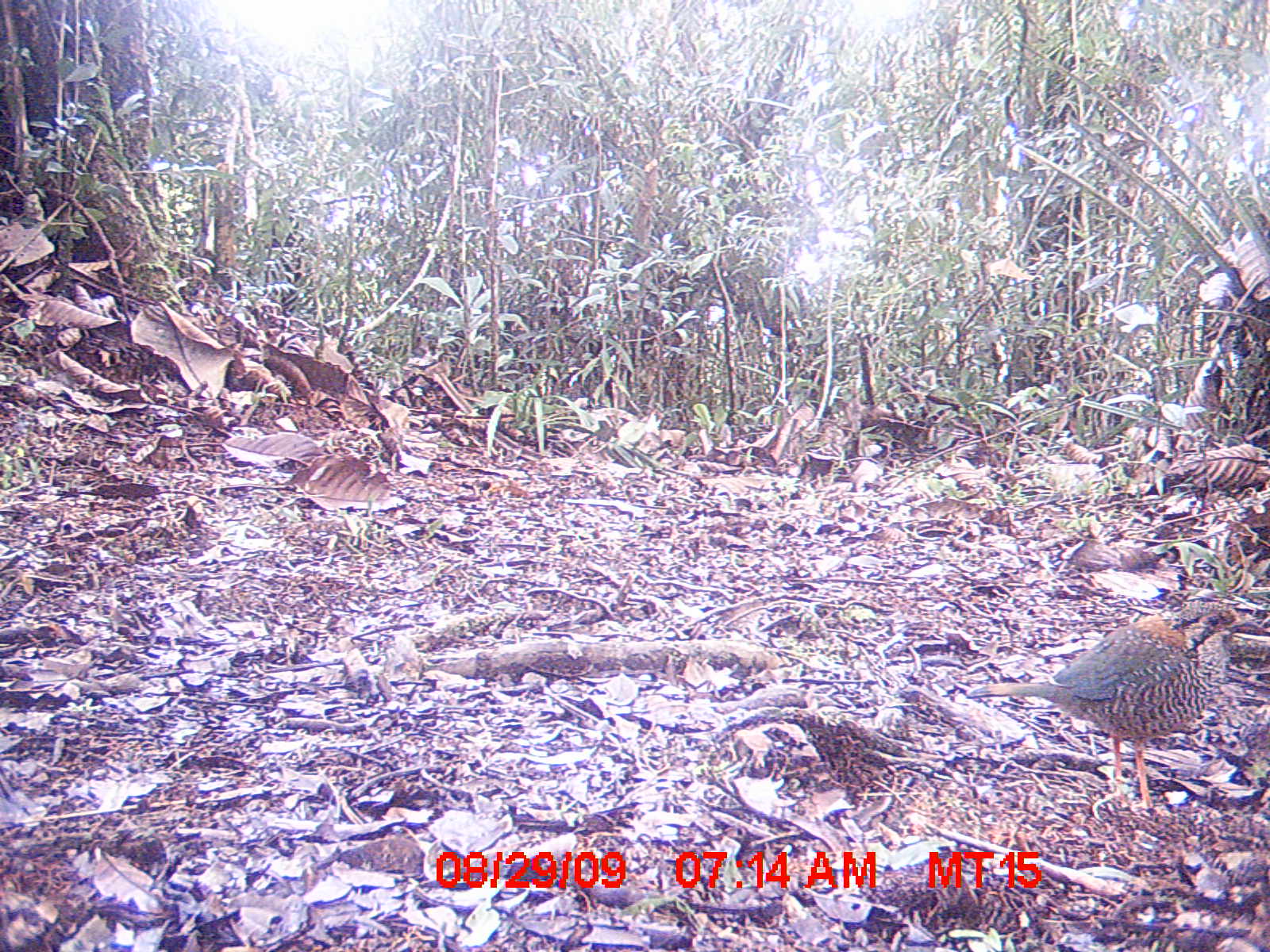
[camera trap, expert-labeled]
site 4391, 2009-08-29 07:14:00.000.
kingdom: Animalia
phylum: Chordata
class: Aves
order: Coraciiformes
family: Brachypteraciidae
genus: Brachypteracias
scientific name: Brachypteracias squamiger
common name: scaly ground-roller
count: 1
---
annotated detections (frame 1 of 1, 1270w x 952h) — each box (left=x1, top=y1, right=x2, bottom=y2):
brachypteracias squamiger: (left=966, top=600, right=1258, bottom=811)